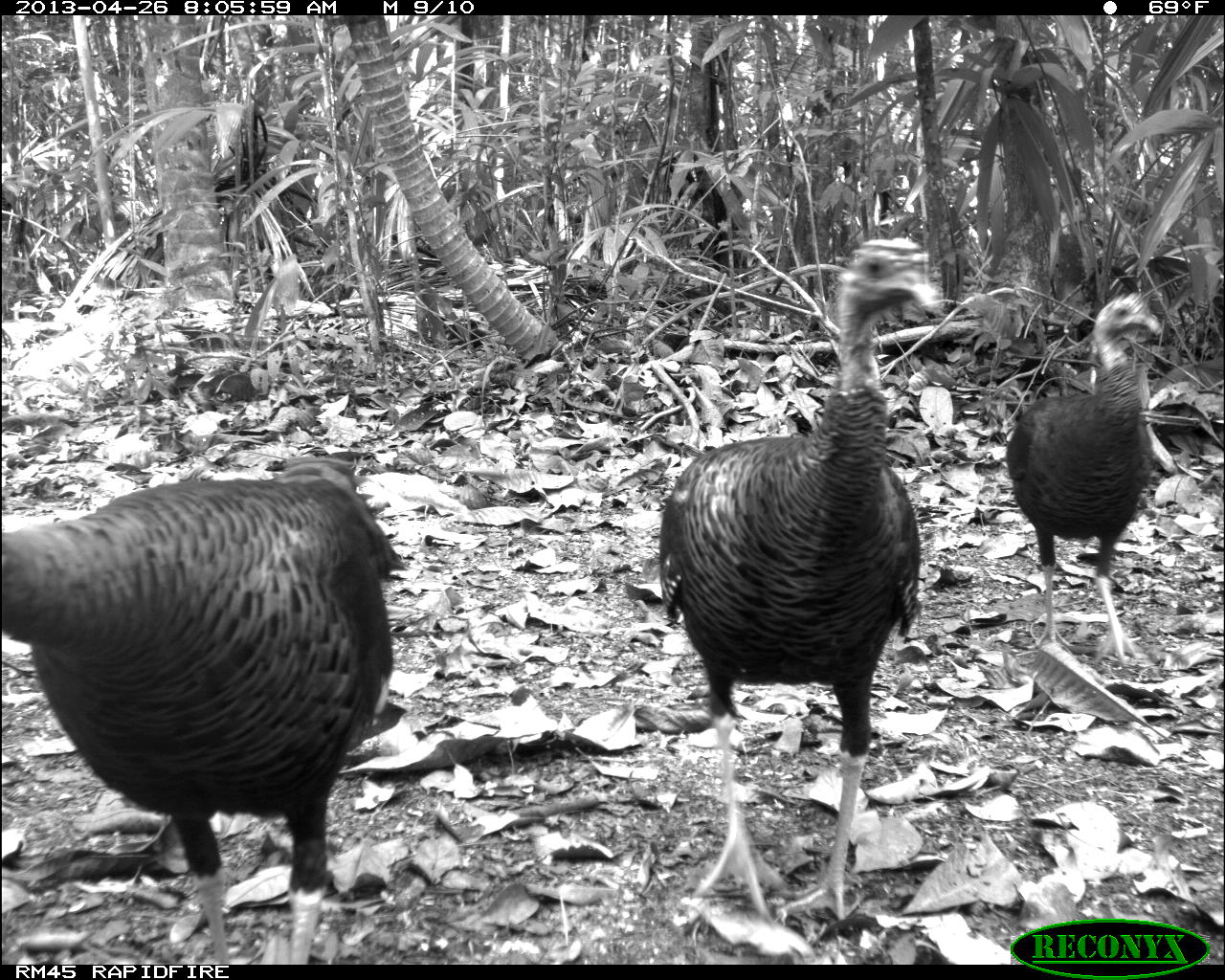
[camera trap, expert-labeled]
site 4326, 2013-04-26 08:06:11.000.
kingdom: Animalia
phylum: Chordata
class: Aves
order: Galliformes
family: Phasianidae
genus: Meleagris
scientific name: Meleagris ocellata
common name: ocellated turkey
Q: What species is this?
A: Meleagris ocellata (ocellated turkey).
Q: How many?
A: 4.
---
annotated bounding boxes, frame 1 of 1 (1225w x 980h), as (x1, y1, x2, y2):
meleagris ocellata: (0, 455, 402, 965); (657, 235, 941, 921); (1006, 291, 1160, 669)